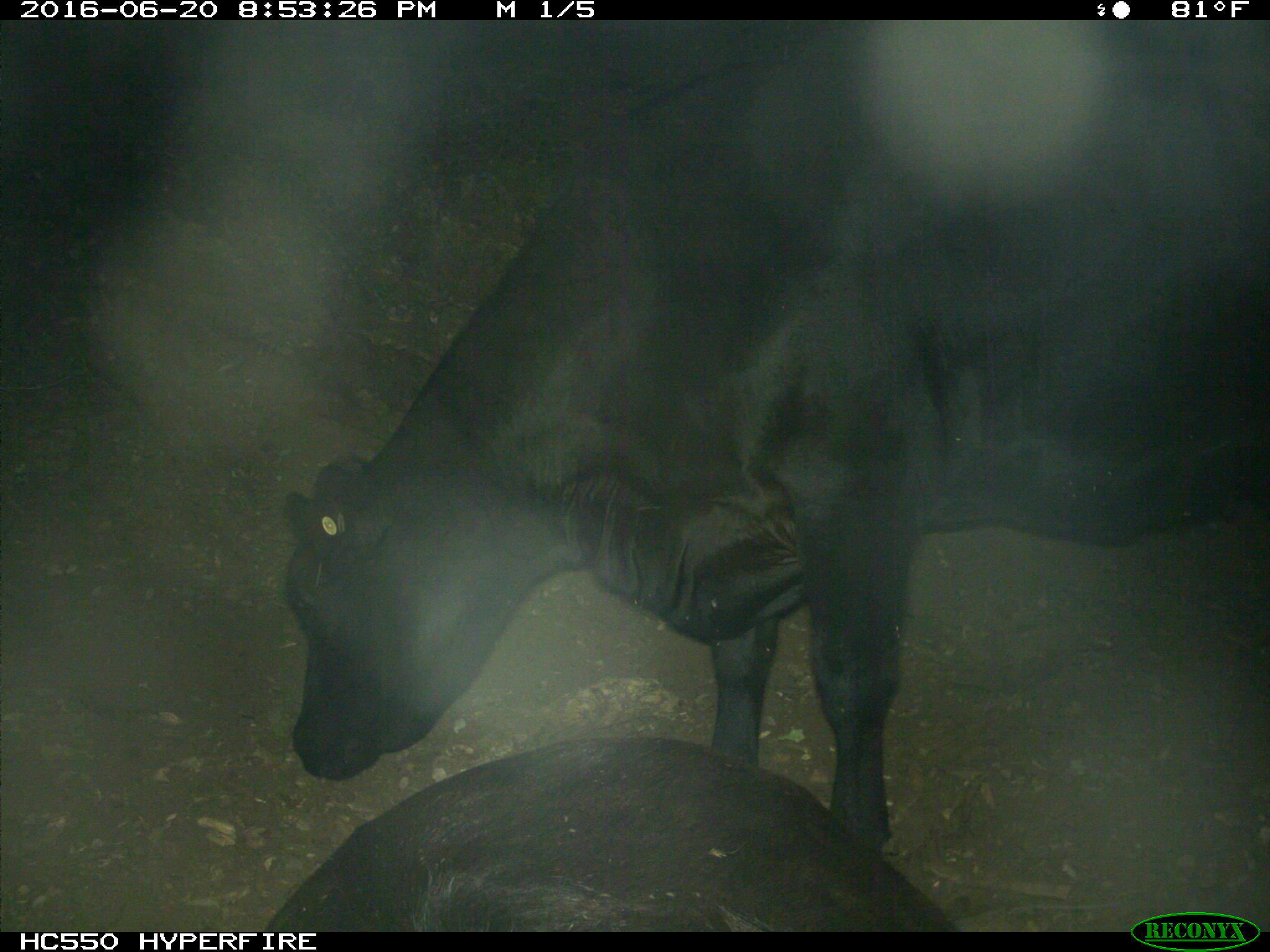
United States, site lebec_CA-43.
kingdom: Animalia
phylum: Chordata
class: Mammalia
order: Artiodactyla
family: Bovidae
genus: Bos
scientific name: Bos taurus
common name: domestic cow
Bos taurus (domestic cow).